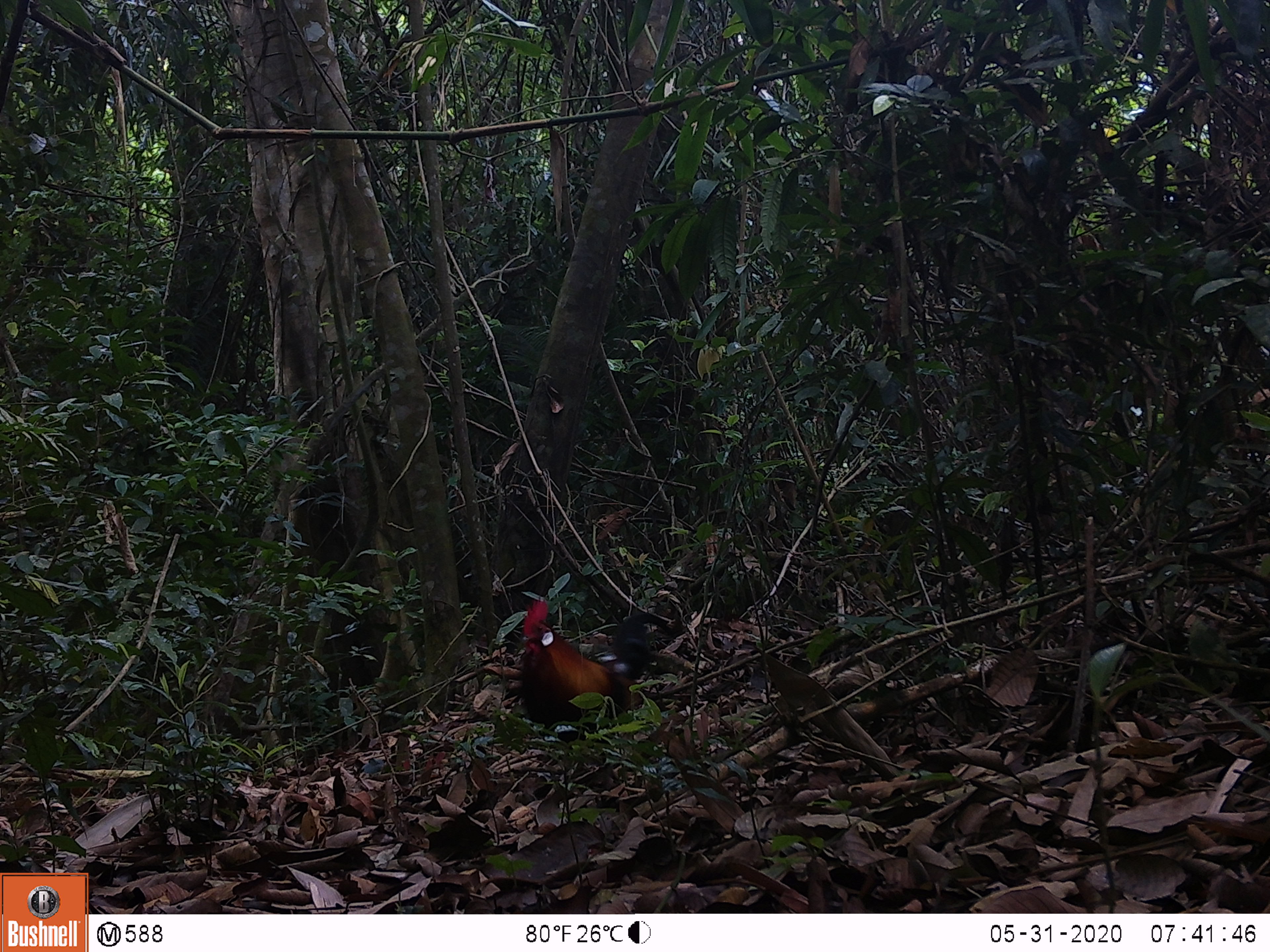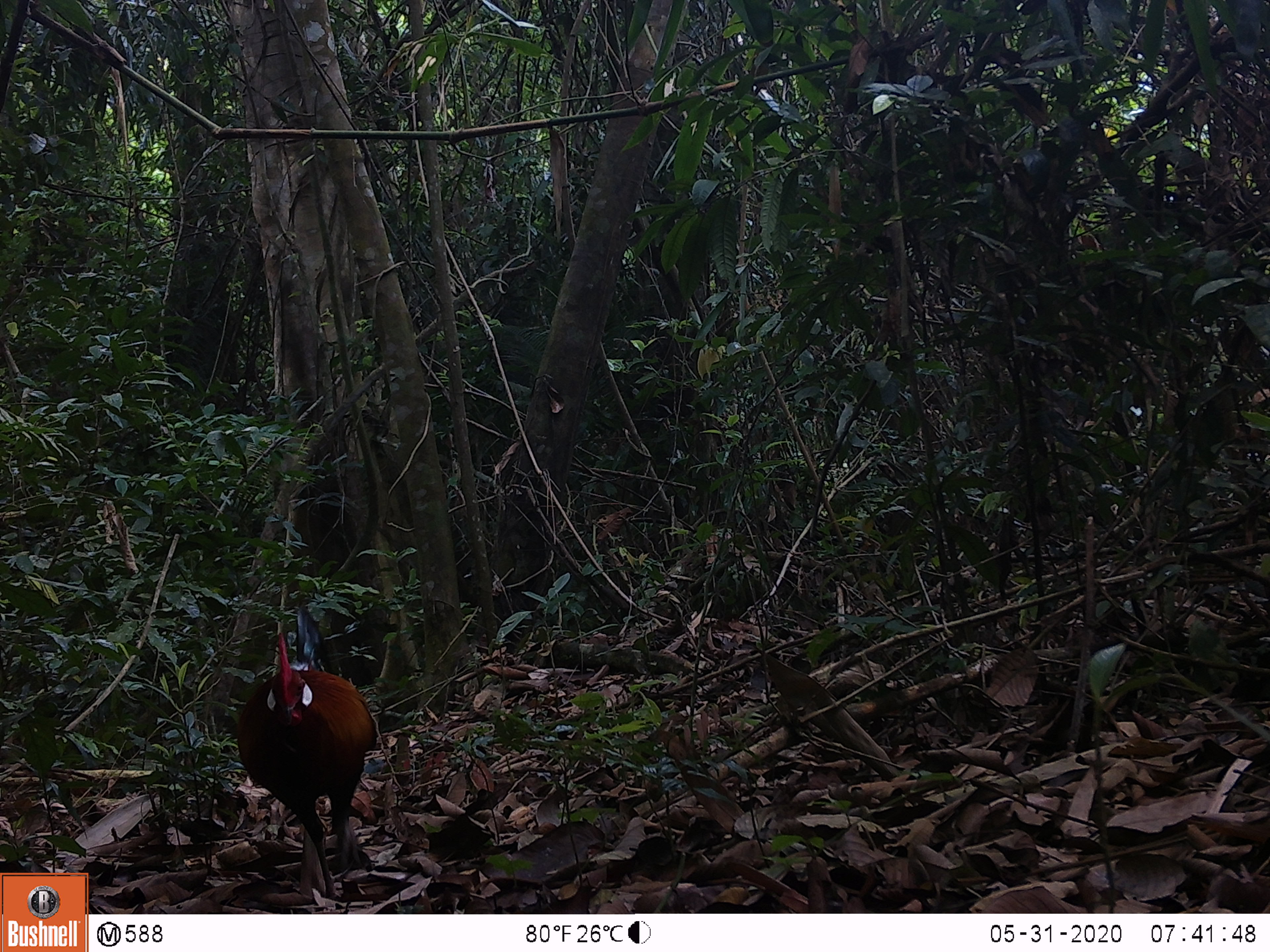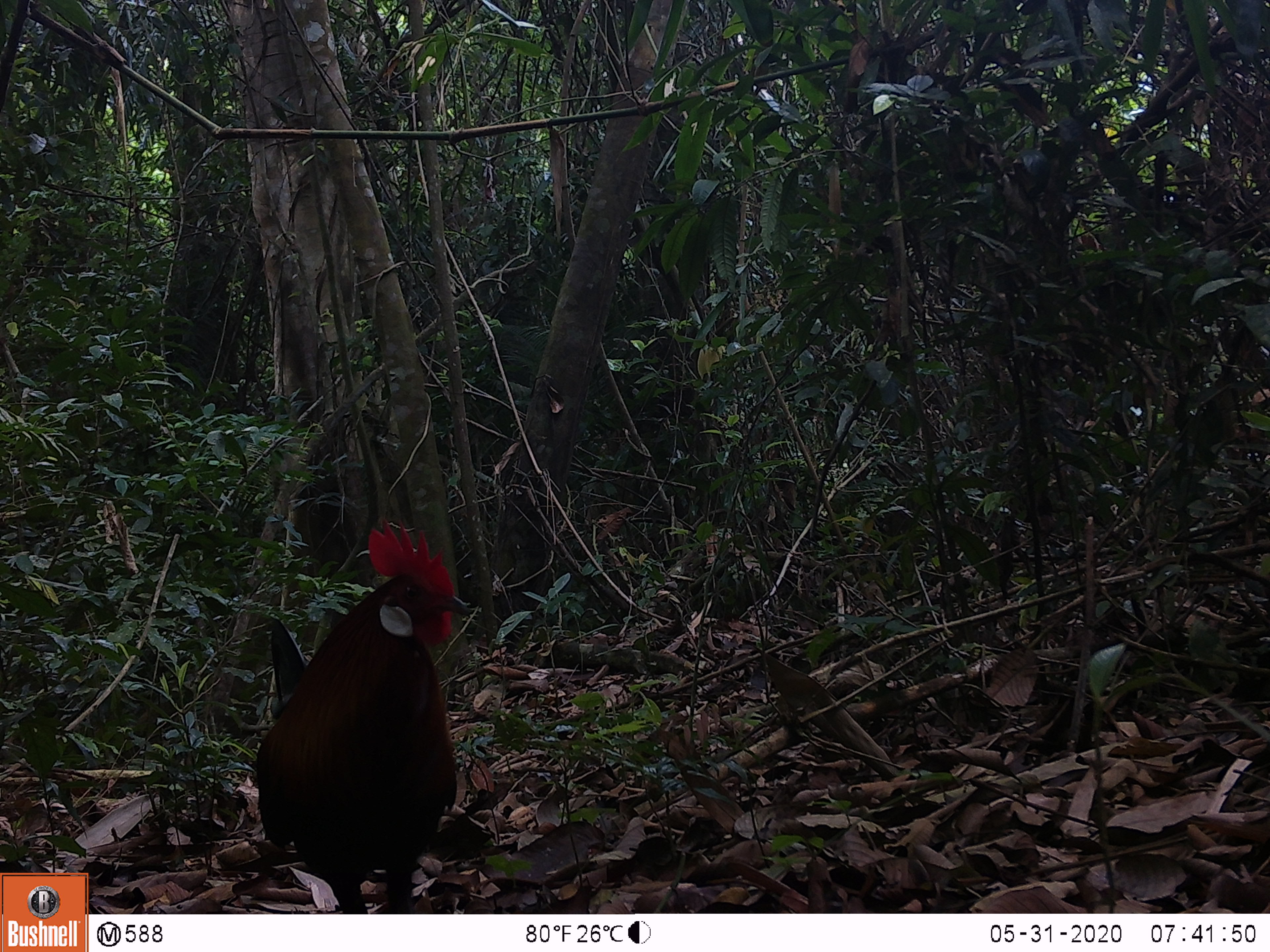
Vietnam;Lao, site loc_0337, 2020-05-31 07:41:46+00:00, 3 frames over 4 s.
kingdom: Animalia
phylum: Chordata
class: Aves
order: Galliformes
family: Phasianidae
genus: Gallus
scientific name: Gallus gallus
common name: red junglefowl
Red junglefowl (Gallus gallus). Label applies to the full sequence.